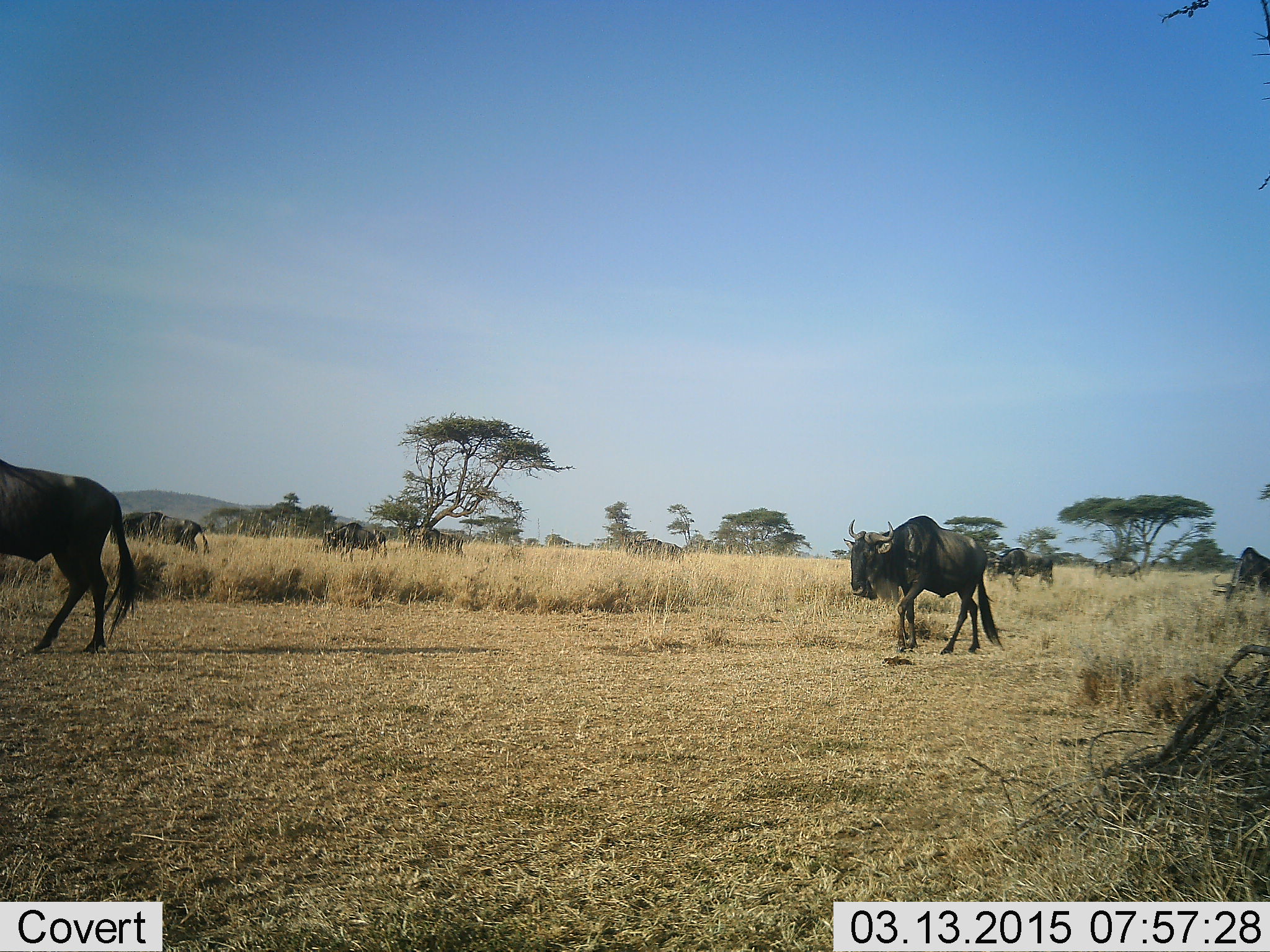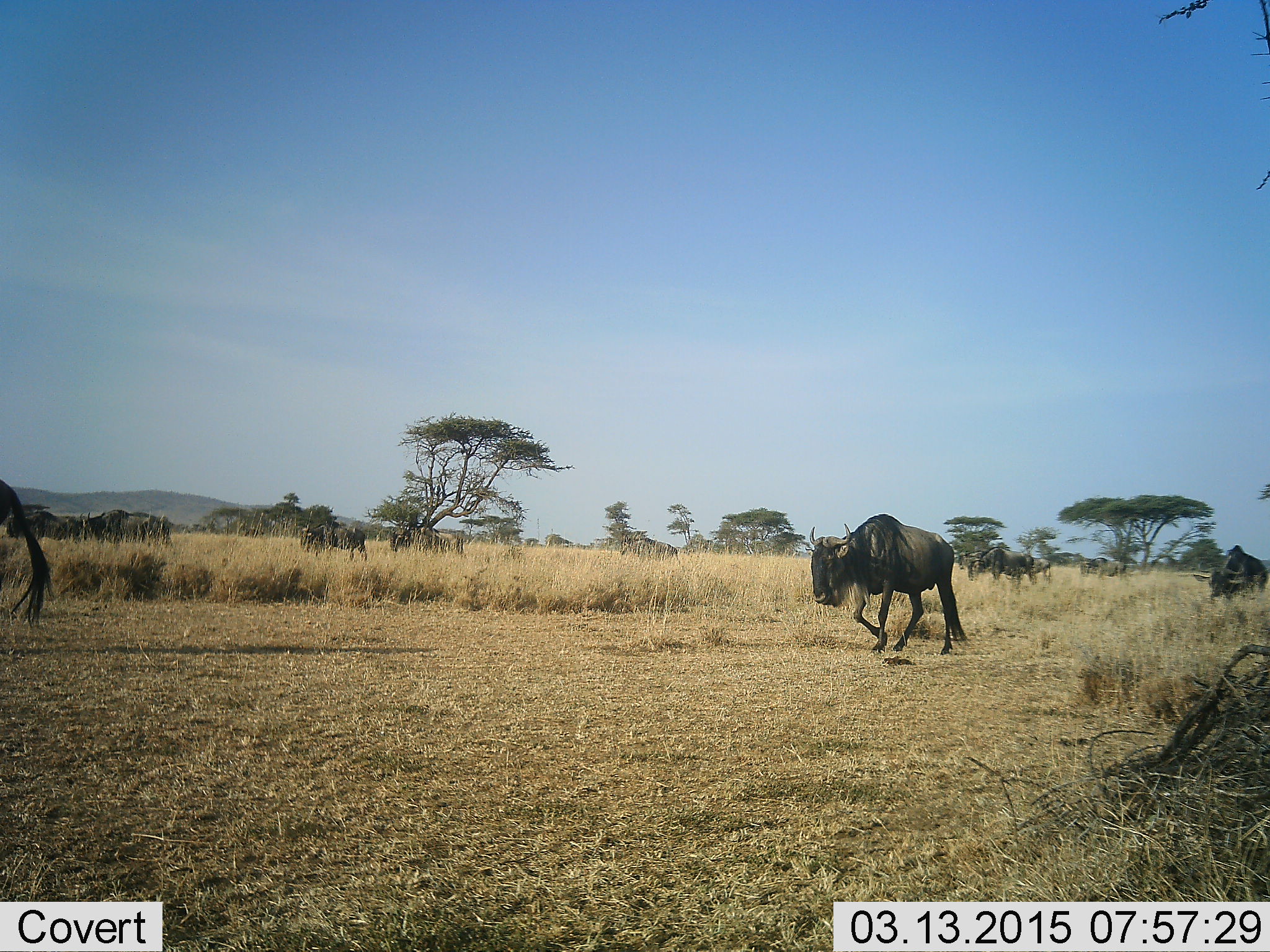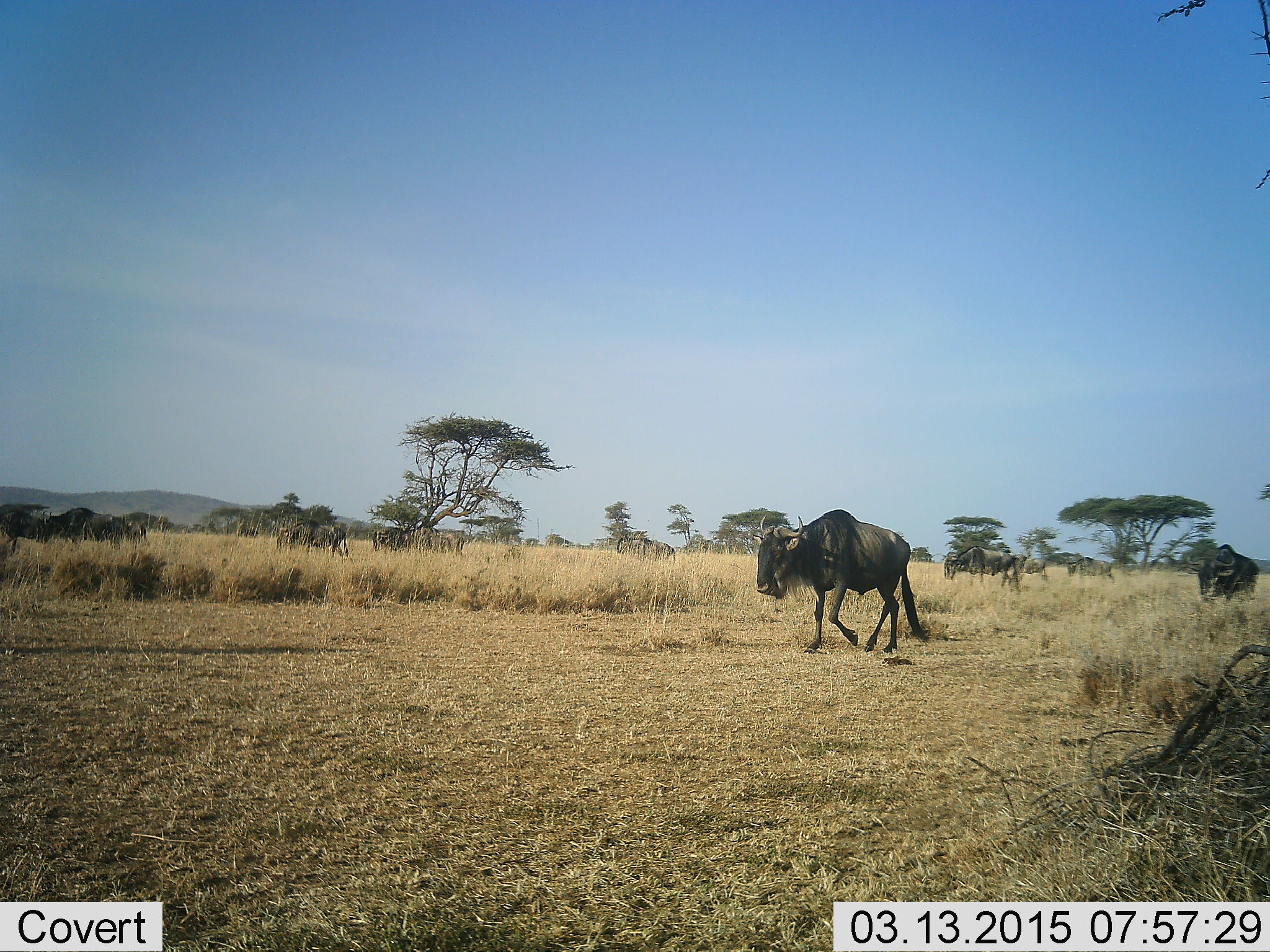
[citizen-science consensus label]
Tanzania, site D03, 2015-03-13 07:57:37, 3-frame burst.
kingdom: Animalia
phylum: Chordata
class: Mammalia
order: Artiodactyla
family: Bovidae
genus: Connochaetes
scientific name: Connochaetes taurinus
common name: blue wildebeest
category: wildebeest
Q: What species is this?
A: Wildebeest (blue wildebeest) (Connochaetes taurinus).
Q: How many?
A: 9.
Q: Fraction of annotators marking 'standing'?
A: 10%.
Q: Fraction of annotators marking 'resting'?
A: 0%.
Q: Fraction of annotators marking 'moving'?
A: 100%.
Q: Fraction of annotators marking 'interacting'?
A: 0%.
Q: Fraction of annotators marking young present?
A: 0%.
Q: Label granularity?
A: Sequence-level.